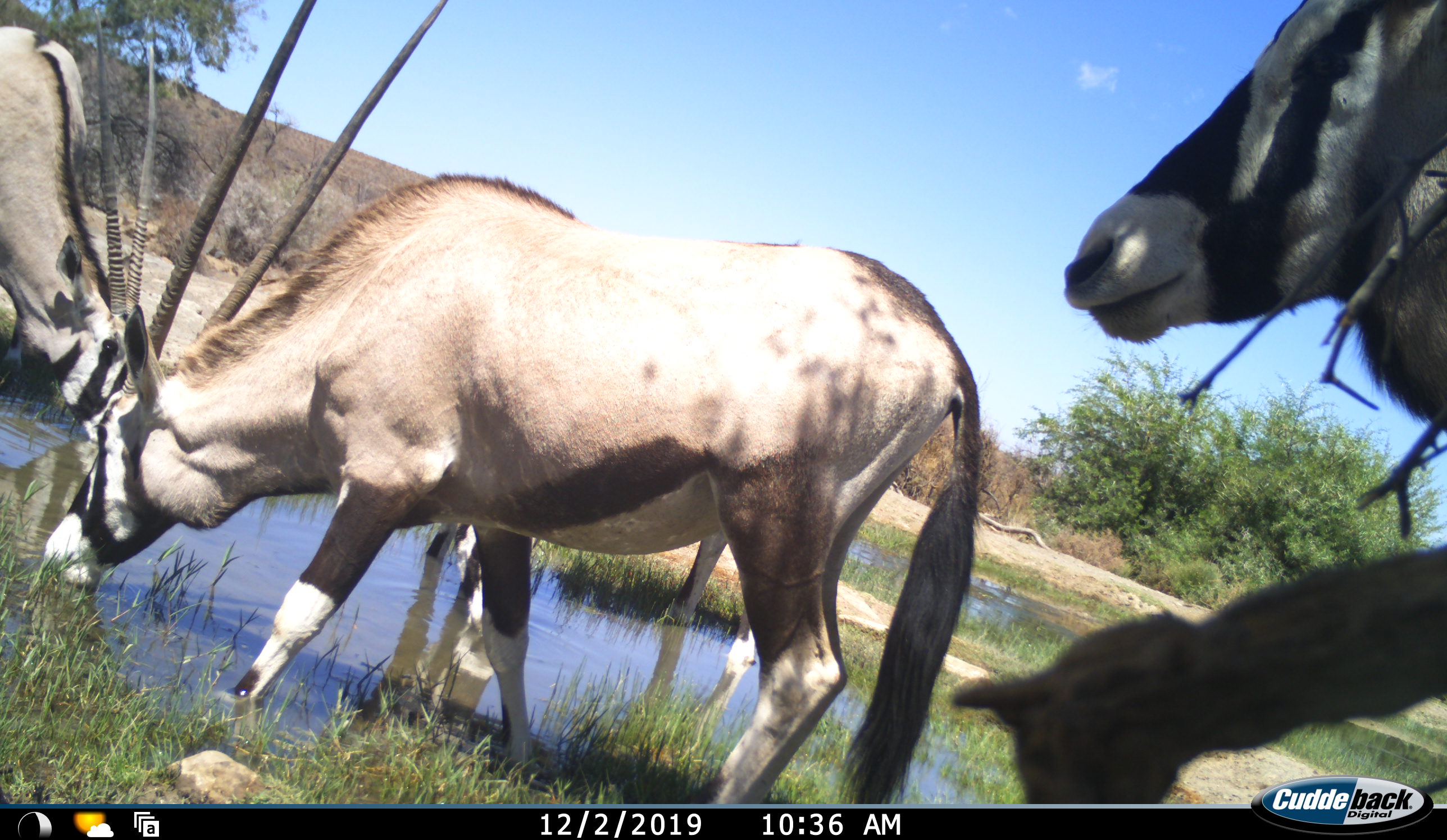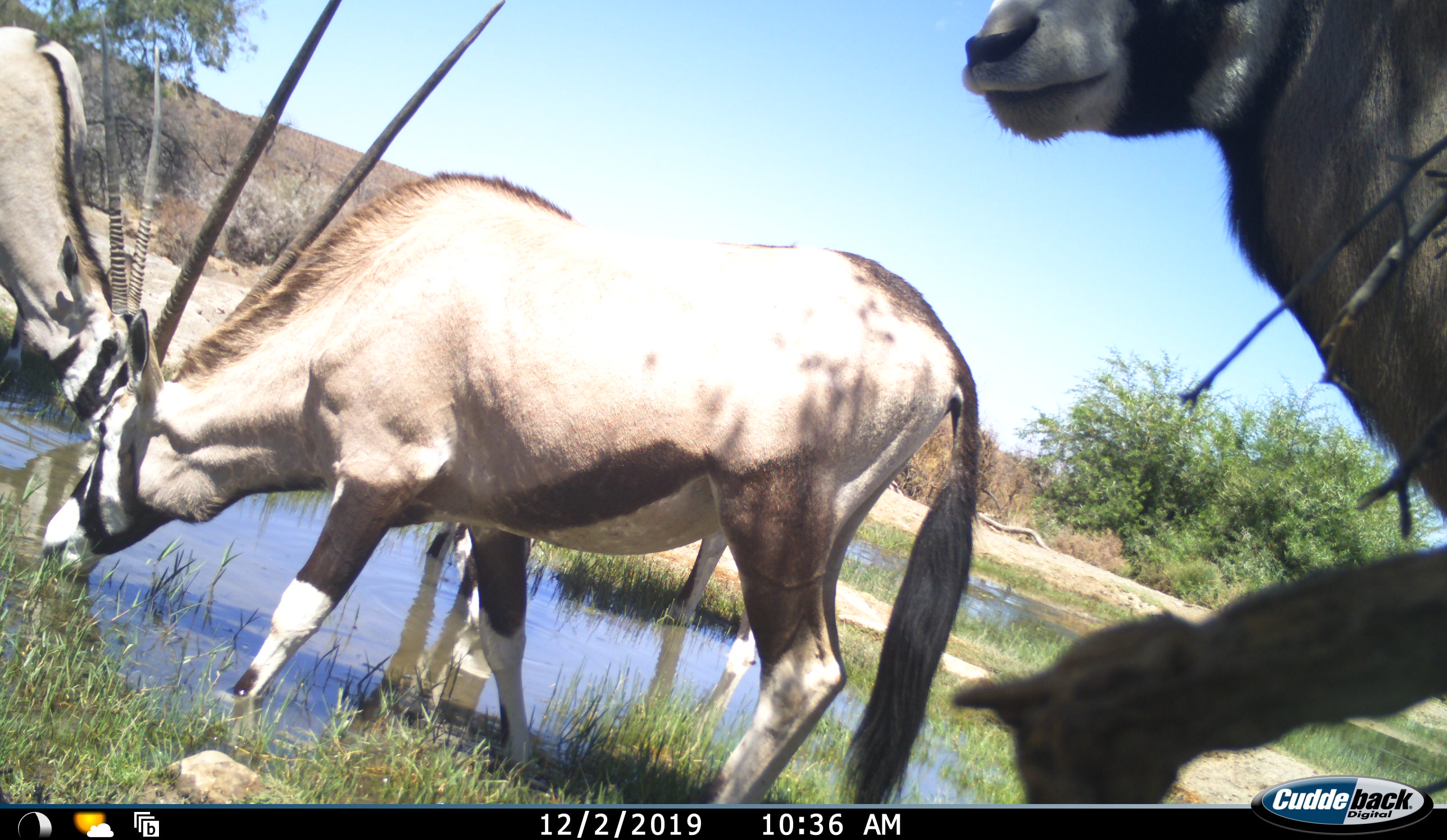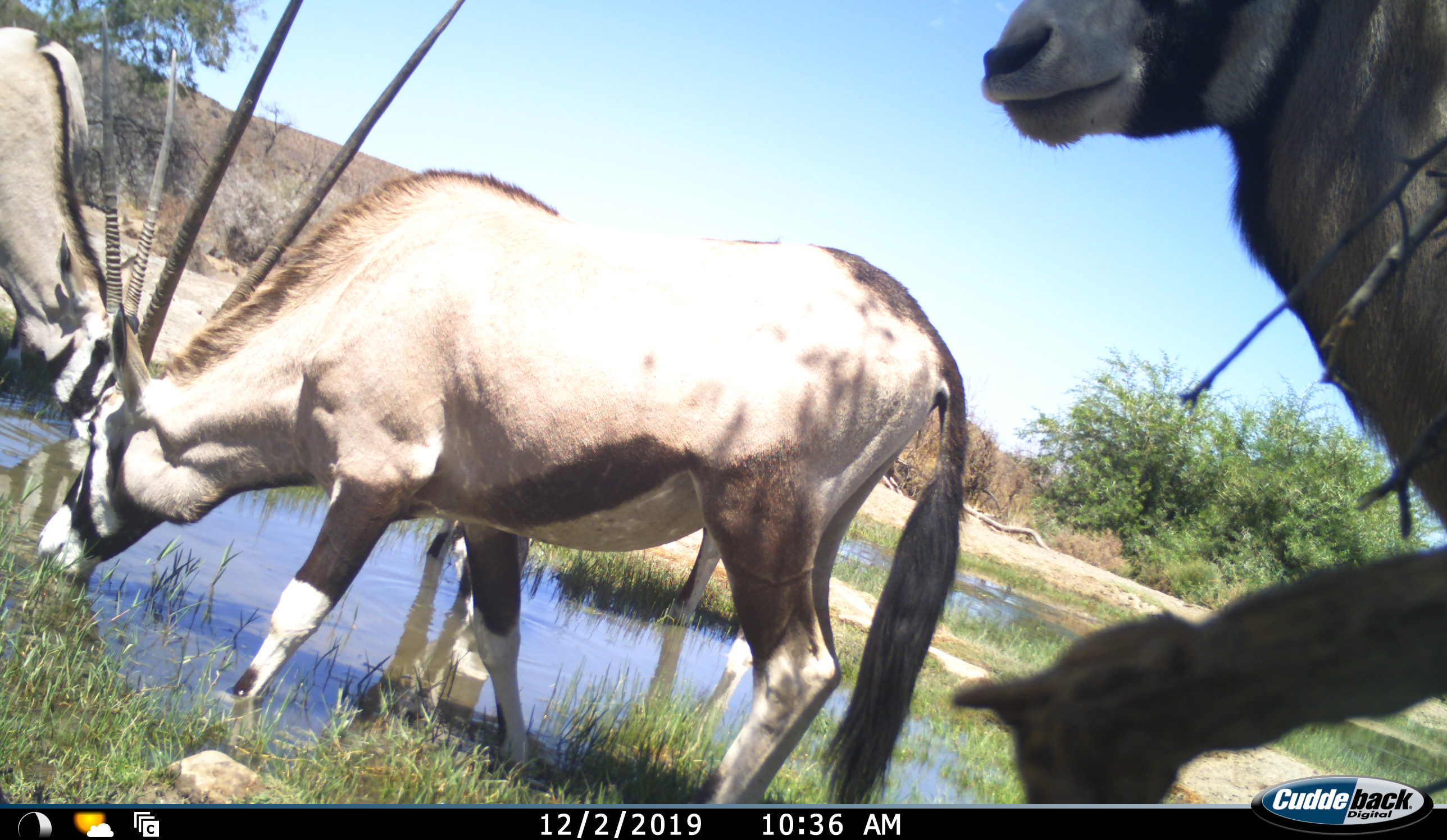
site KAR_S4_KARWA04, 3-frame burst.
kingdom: Animalia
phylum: Chordata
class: Mammalia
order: Artiodactyla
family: Bovidae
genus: Oryx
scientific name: Oryx gazella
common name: gemsbok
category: oryx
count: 4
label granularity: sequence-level